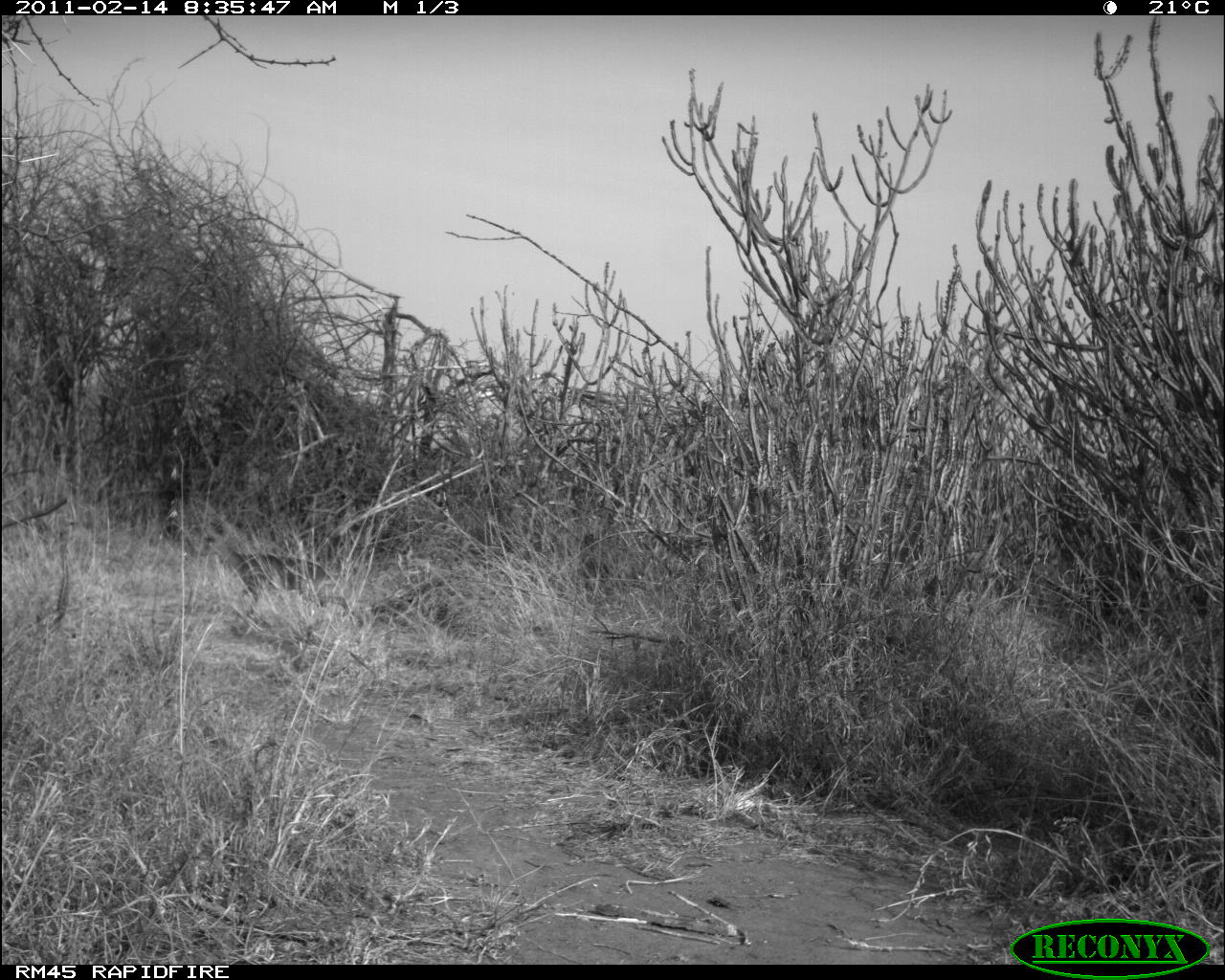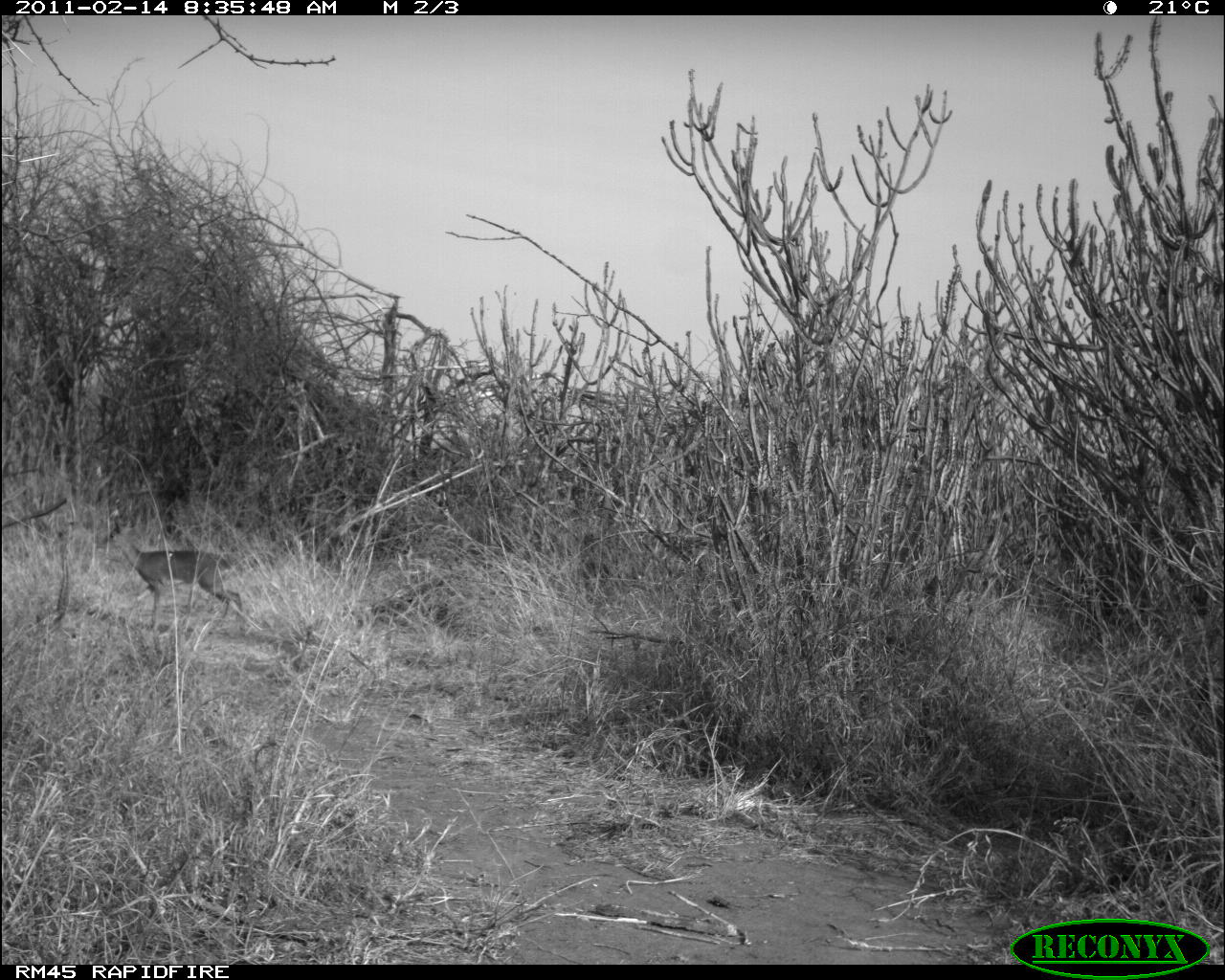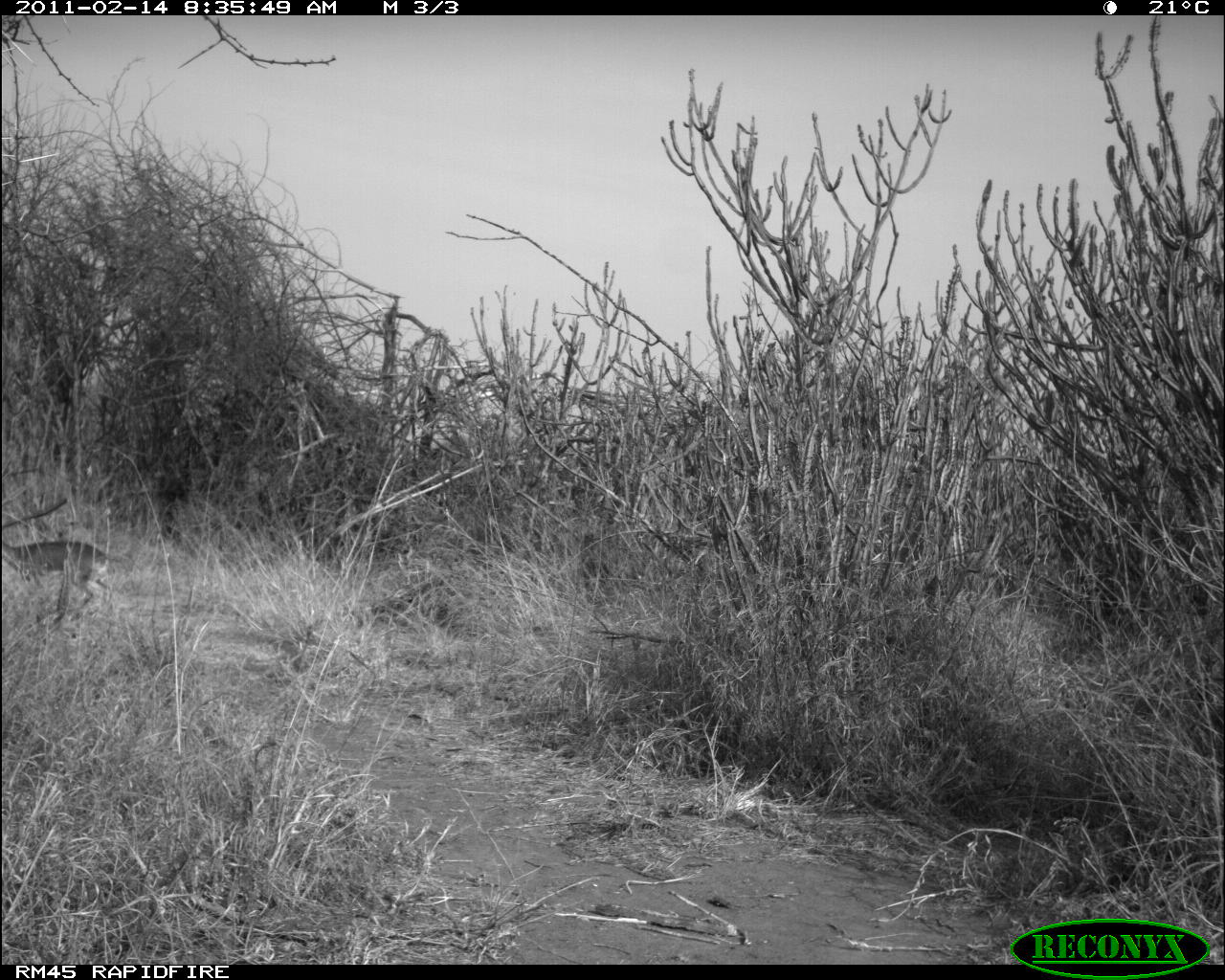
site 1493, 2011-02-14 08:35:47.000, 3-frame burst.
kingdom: Animalia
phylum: Chordata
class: Mammalia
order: Artiodactyla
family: Bovidae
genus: Madoqua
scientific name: Madoqua guentheri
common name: günther's dik-dik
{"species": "Madoqua guentheri (günther's dik-dik)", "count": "1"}